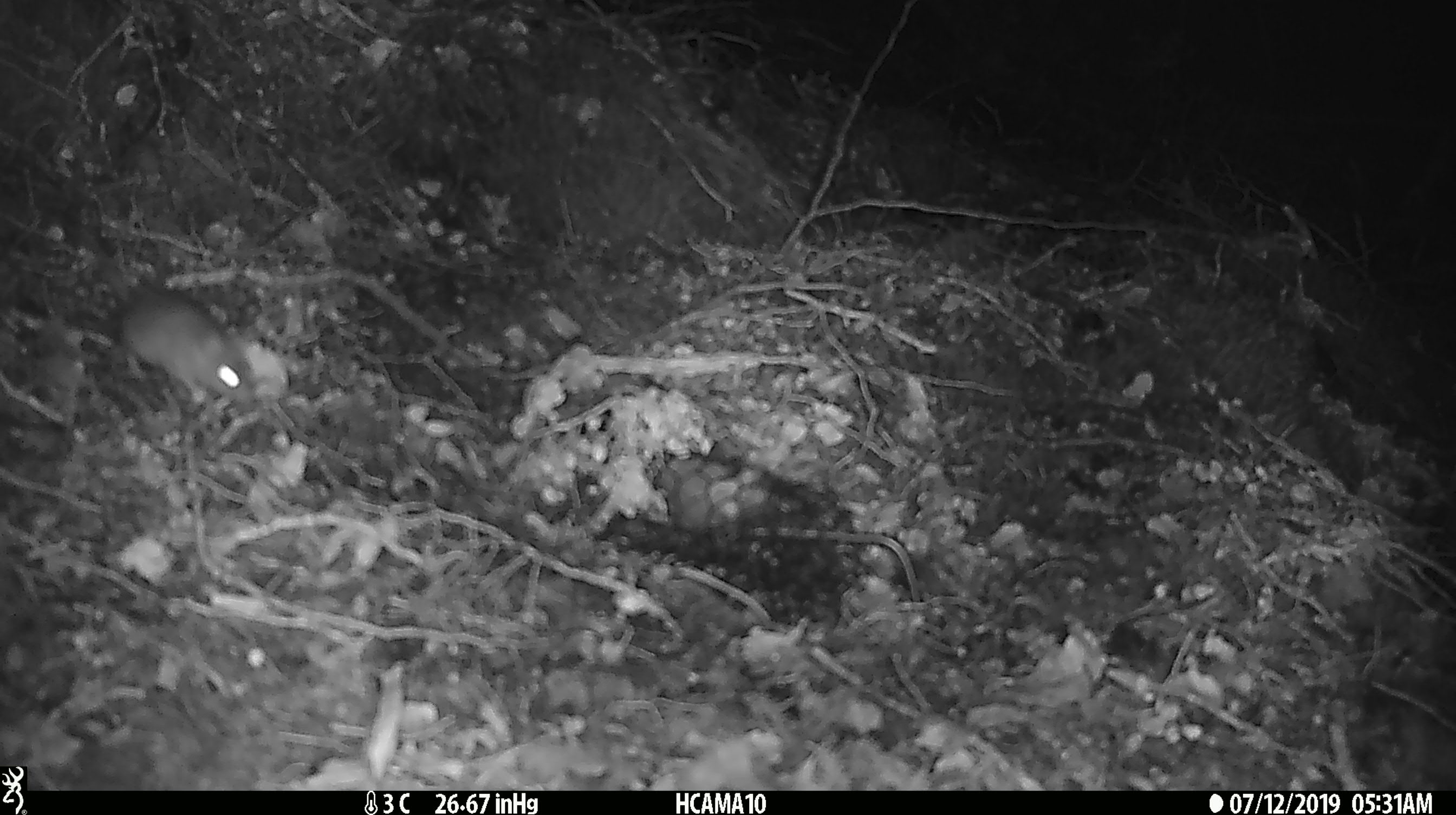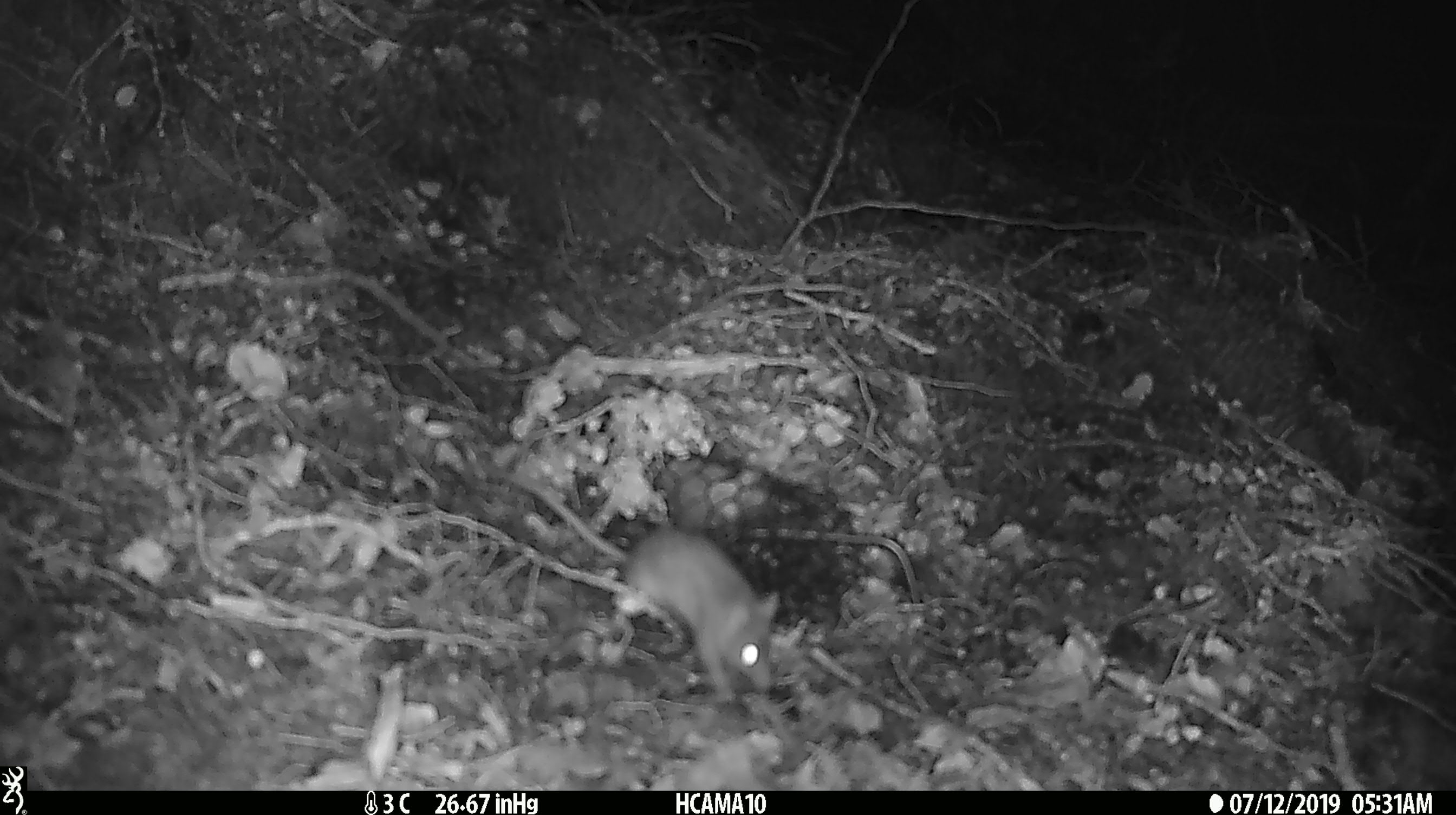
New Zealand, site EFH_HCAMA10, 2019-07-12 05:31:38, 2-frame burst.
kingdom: Animalia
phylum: Chordata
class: Mammalia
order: Rodentia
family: Muridae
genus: Mus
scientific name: Mus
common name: mouse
Mouse (Mus).